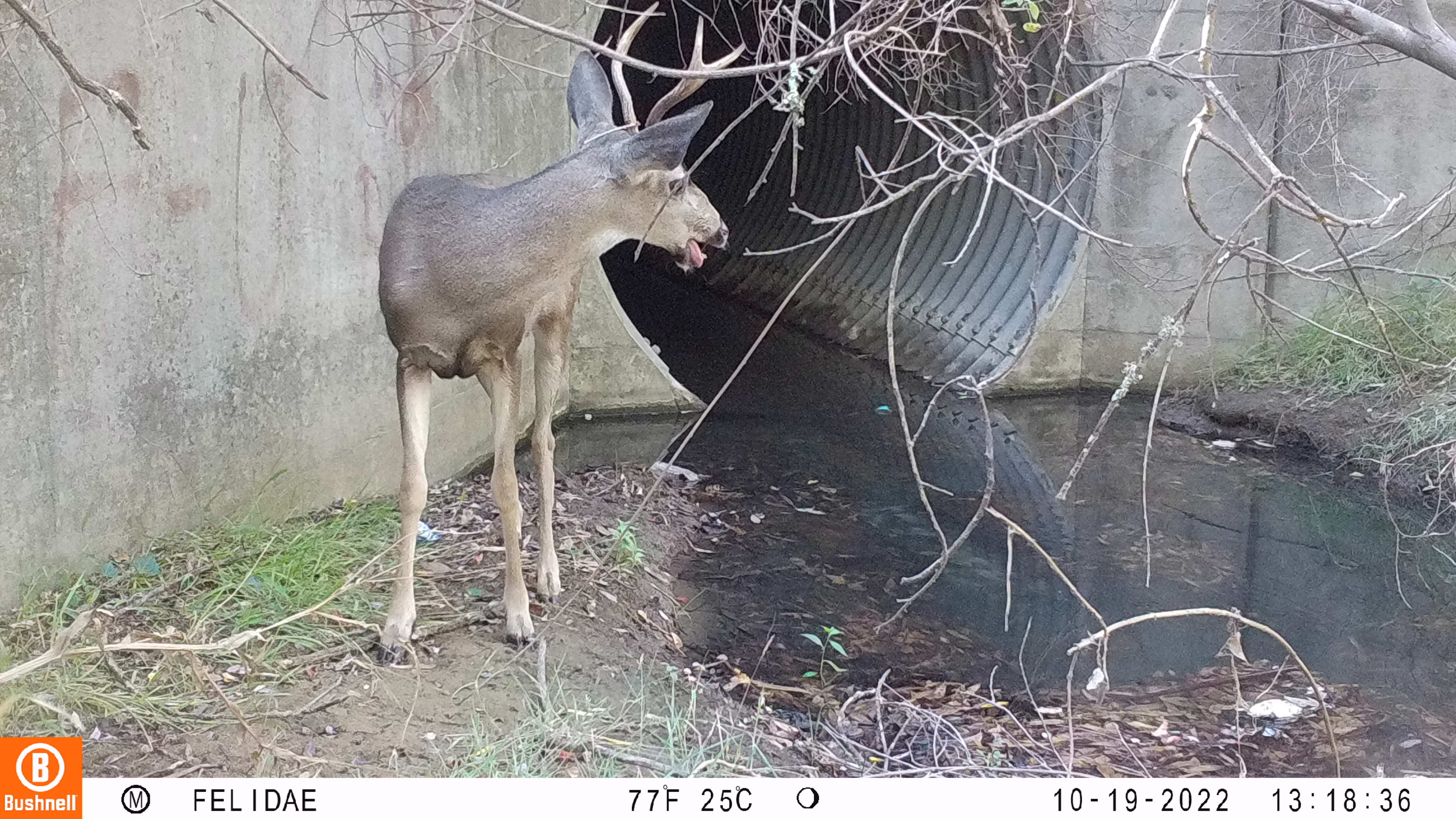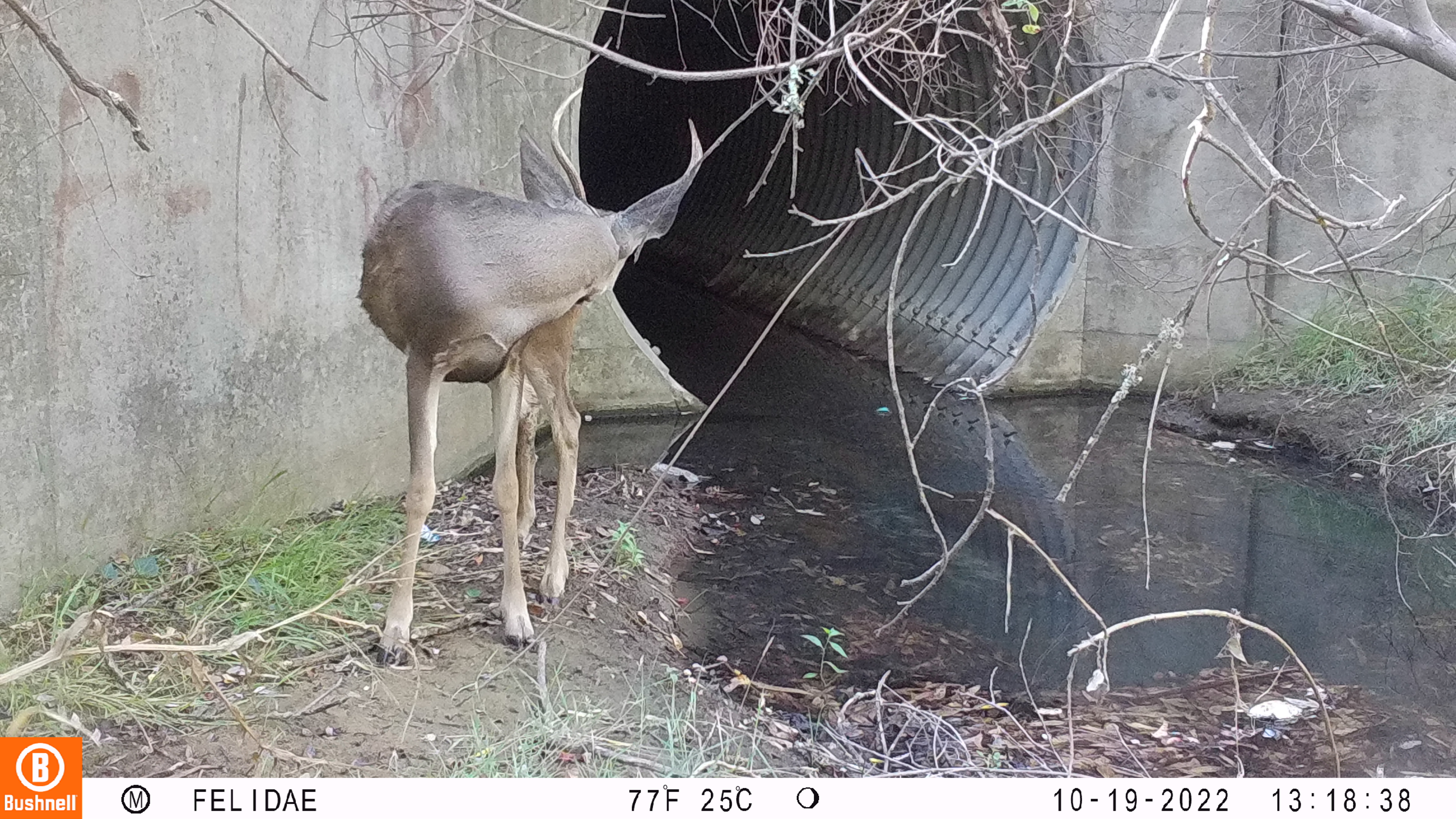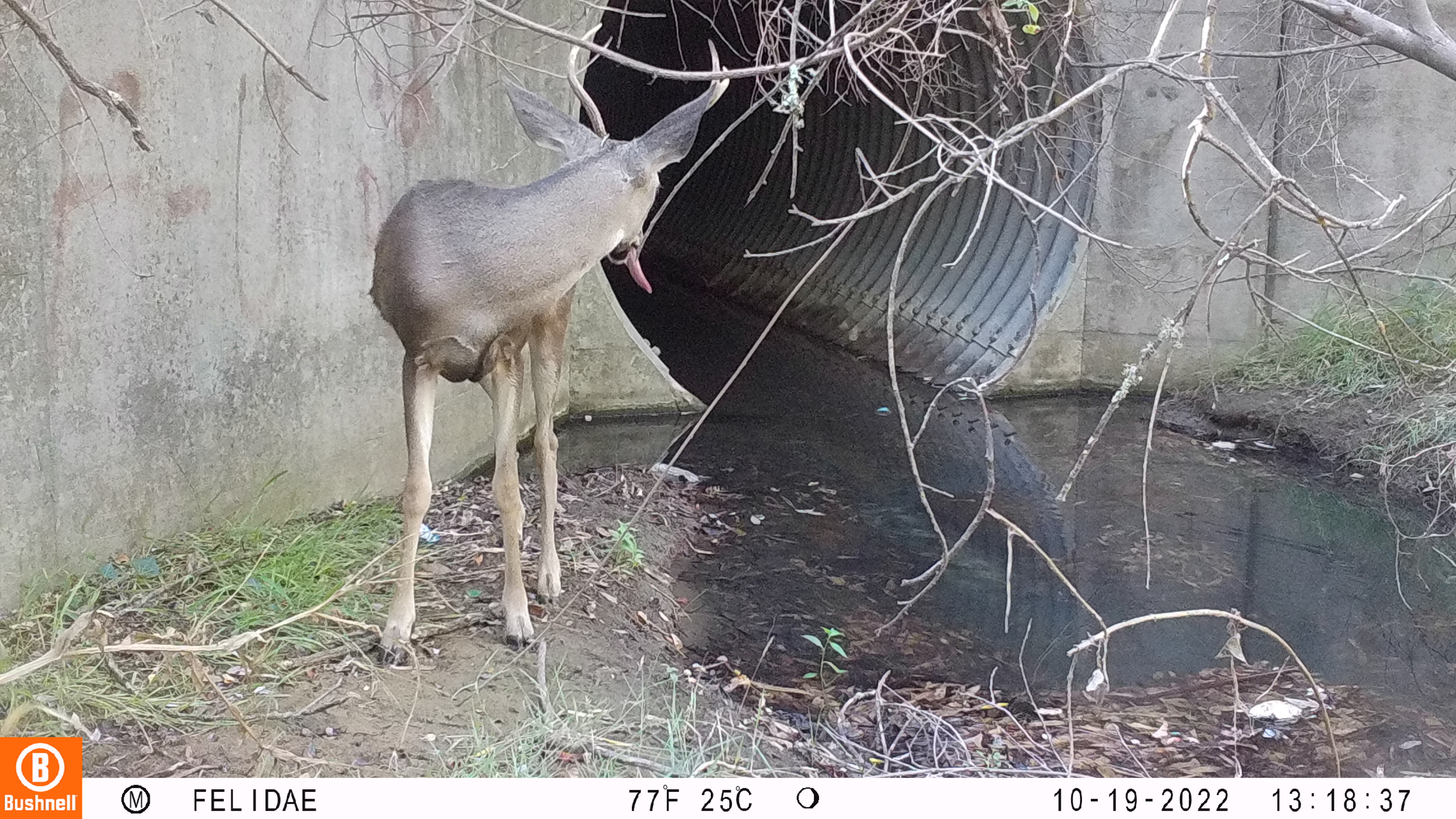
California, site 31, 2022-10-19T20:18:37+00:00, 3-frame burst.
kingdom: Animalia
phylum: Chordata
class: Mammalia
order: Artiodactyla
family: Cervidae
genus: Odocoileus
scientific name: Odocoileus hemionus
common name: mule deer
Mule deer (Odocoileus hemionus).